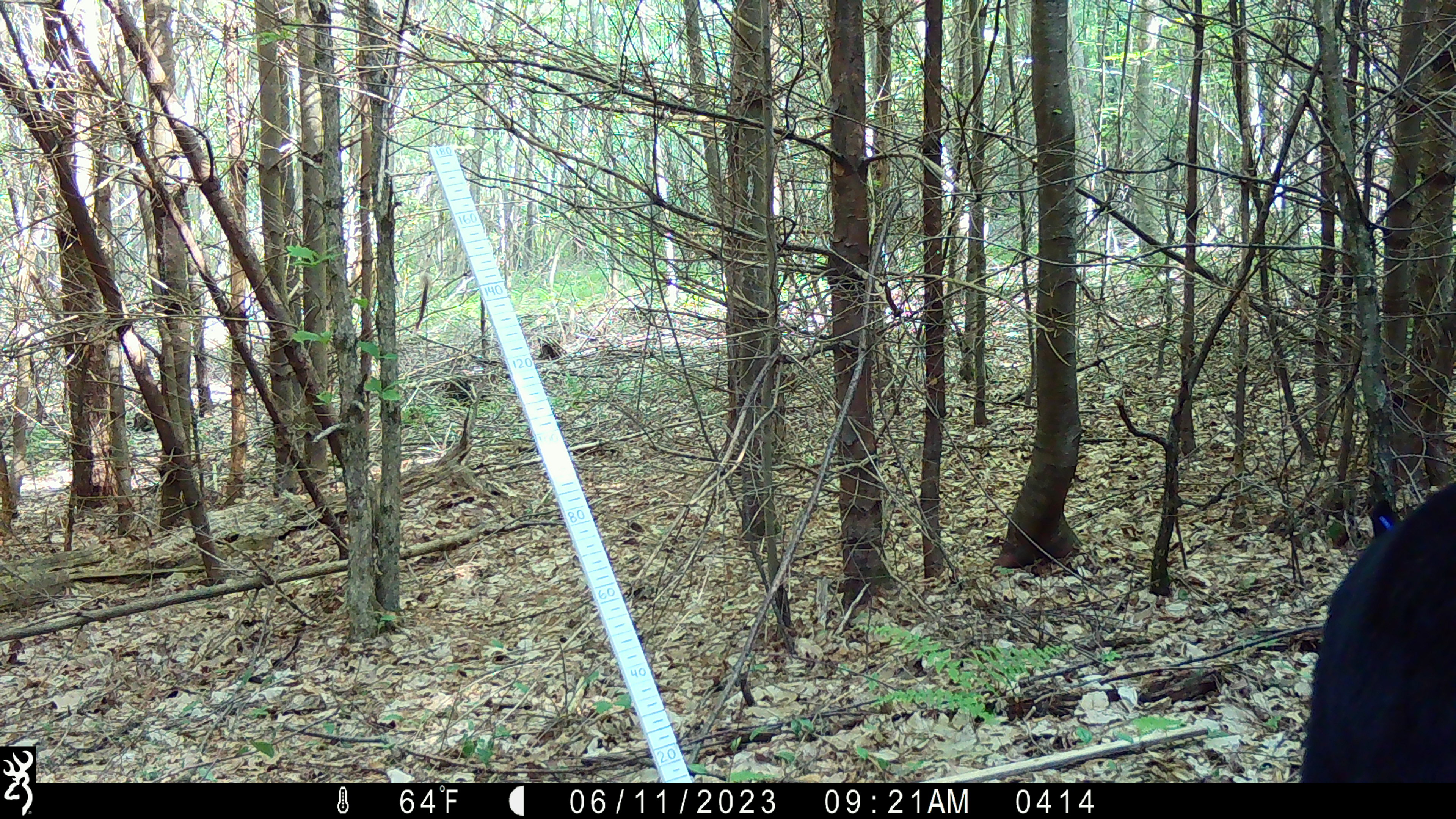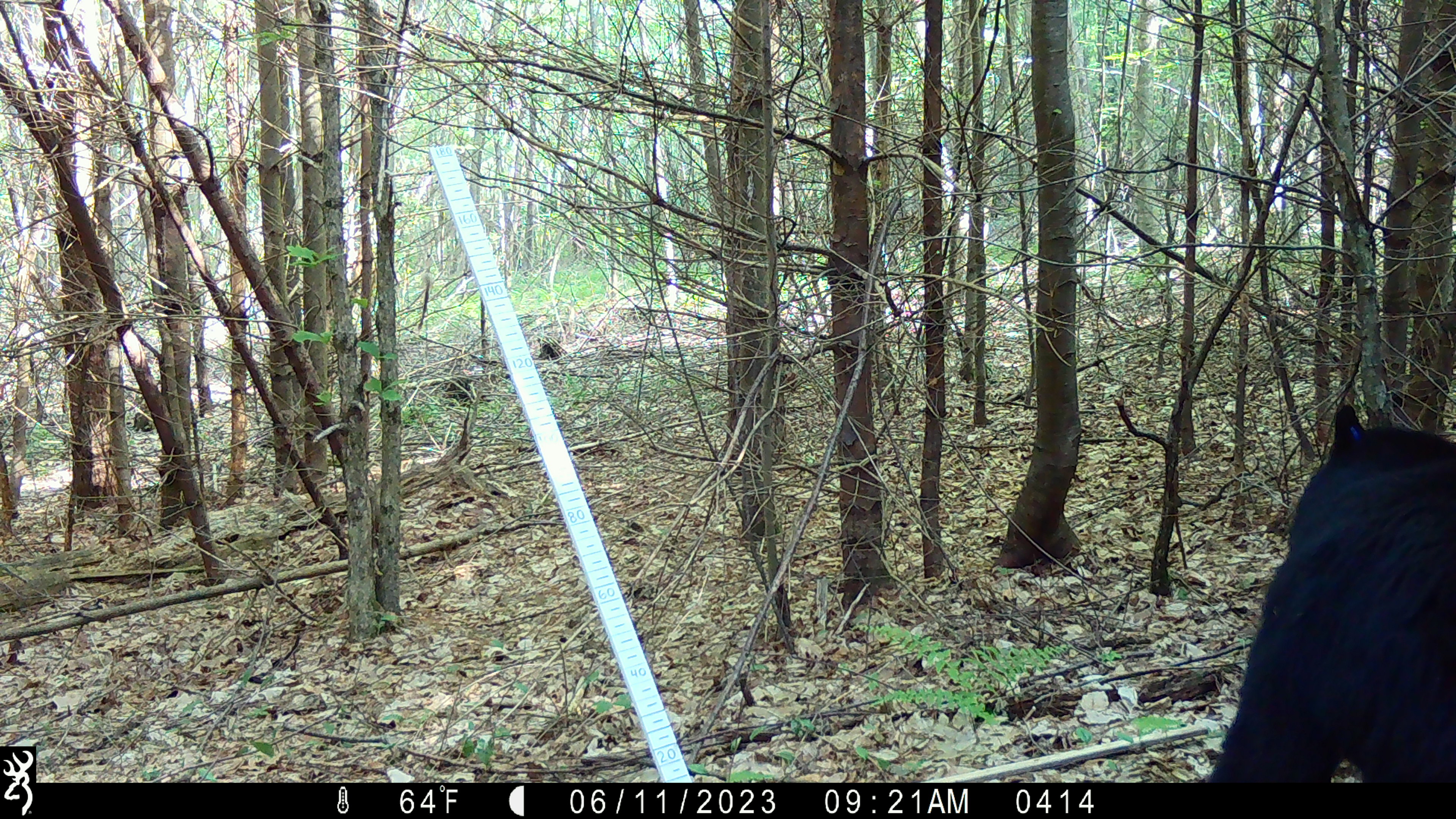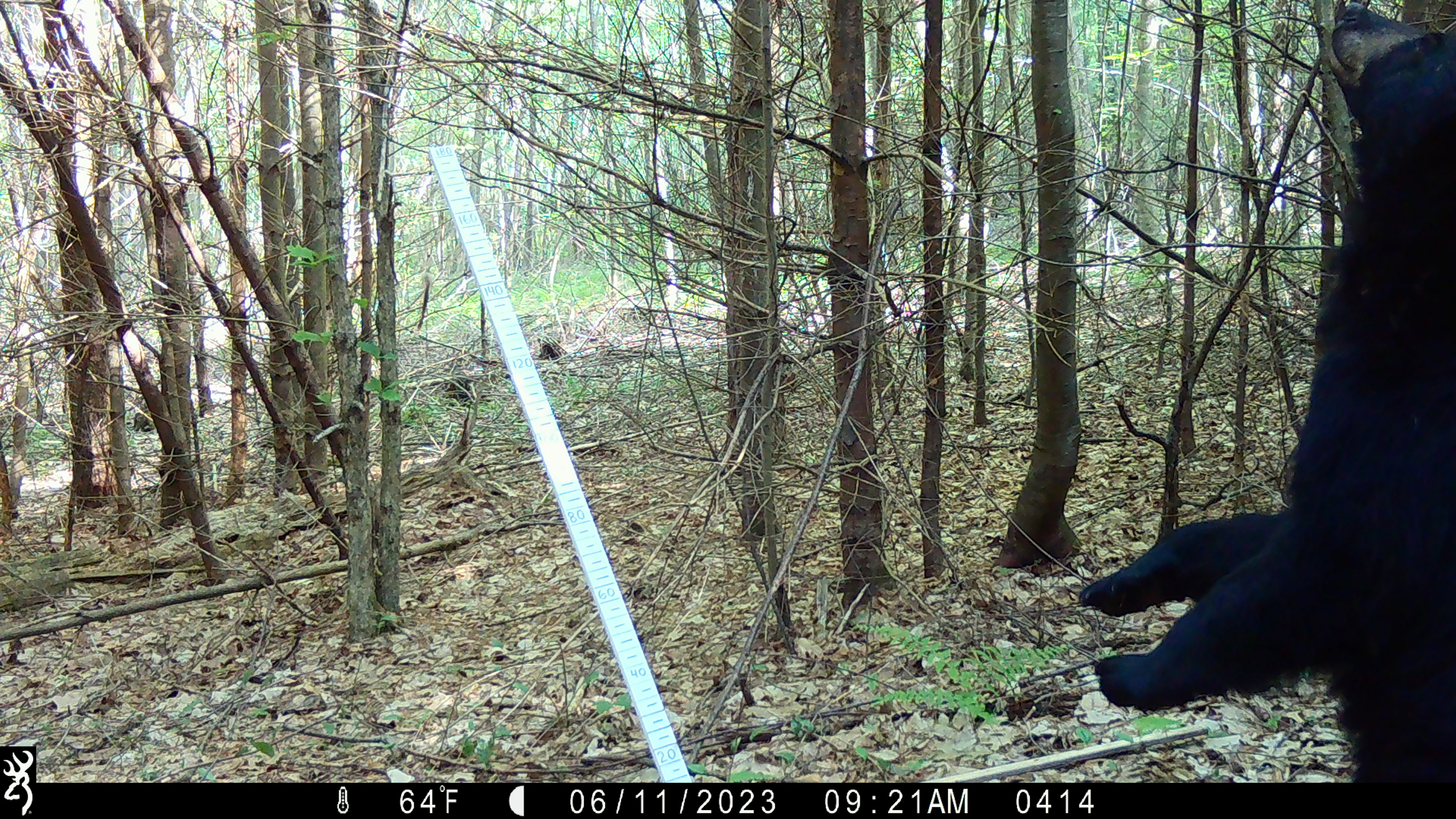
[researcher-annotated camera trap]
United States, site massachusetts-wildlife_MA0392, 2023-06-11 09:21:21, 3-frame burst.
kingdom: Animalia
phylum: Chordata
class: Mammalia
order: Carnivora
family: Ursidae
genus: Ursus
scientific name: Ursus americanus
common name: black bear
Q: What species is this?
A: Black bear (Ursus americanus).